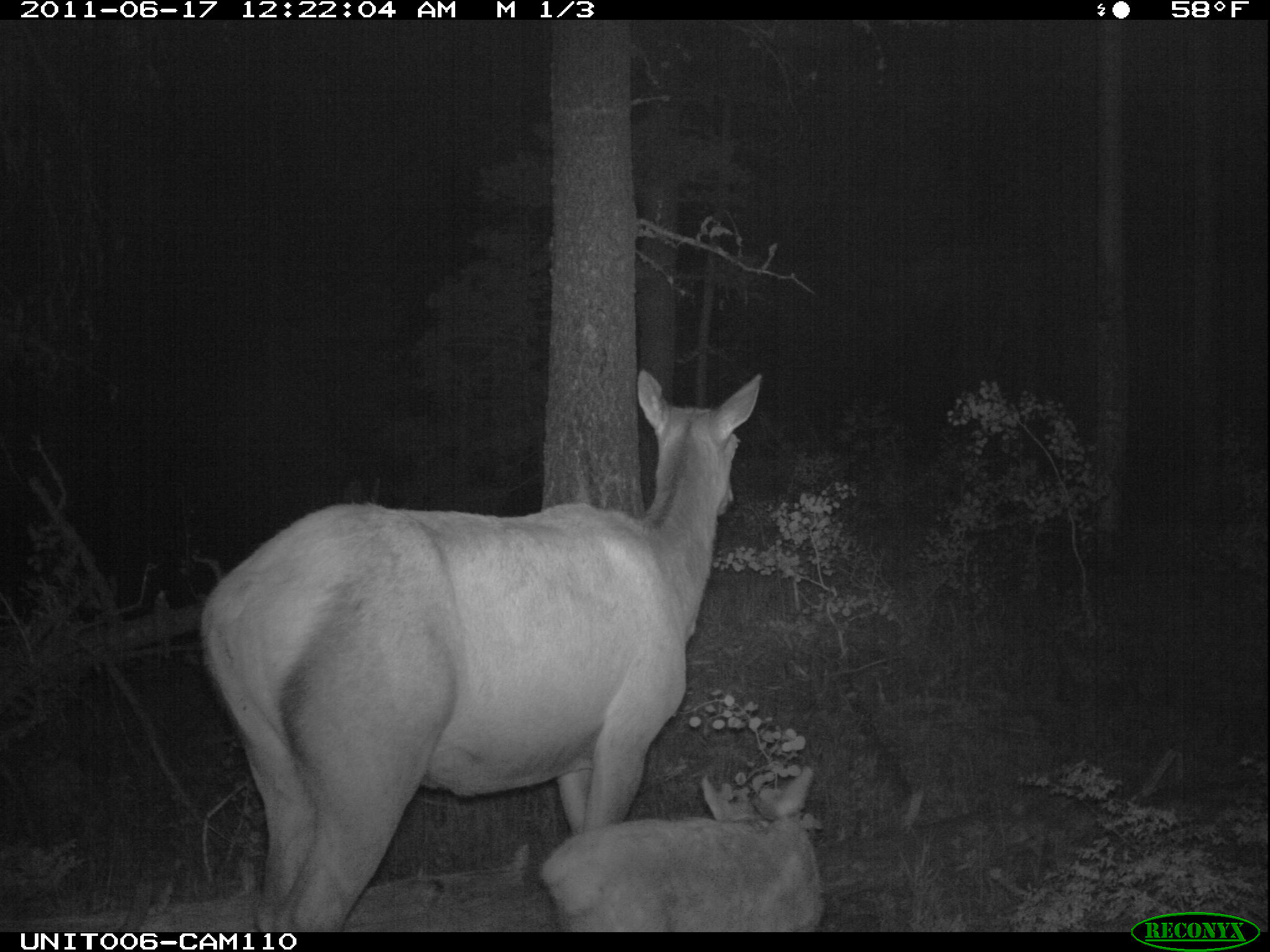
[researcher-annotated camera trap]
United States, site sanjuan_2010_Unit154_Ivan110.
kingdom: Animalia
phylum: Chordata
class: Mammalia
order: Artiodactyla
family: Cervidae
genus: Cervus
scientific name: Cervus elaphus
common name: red deer